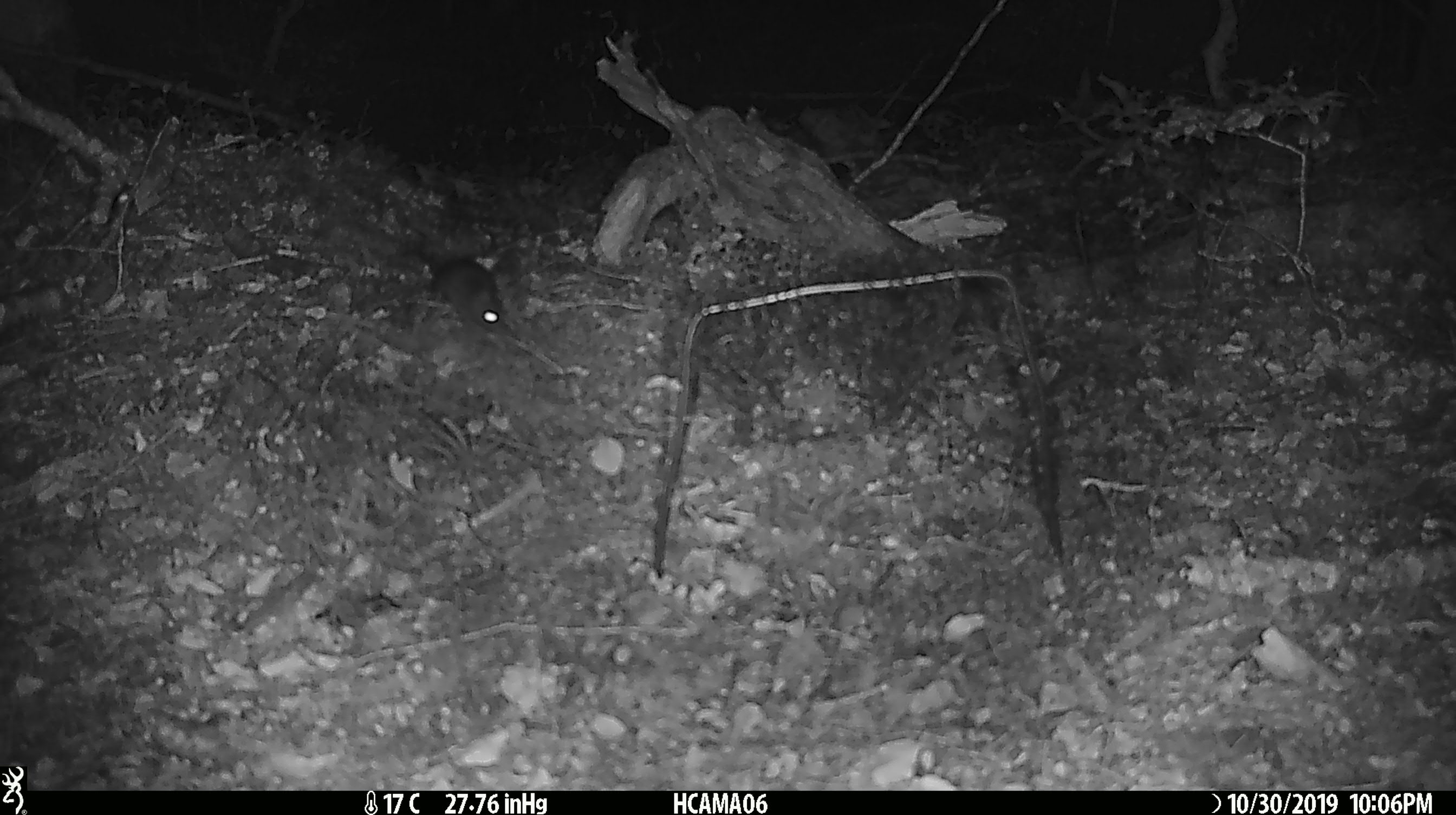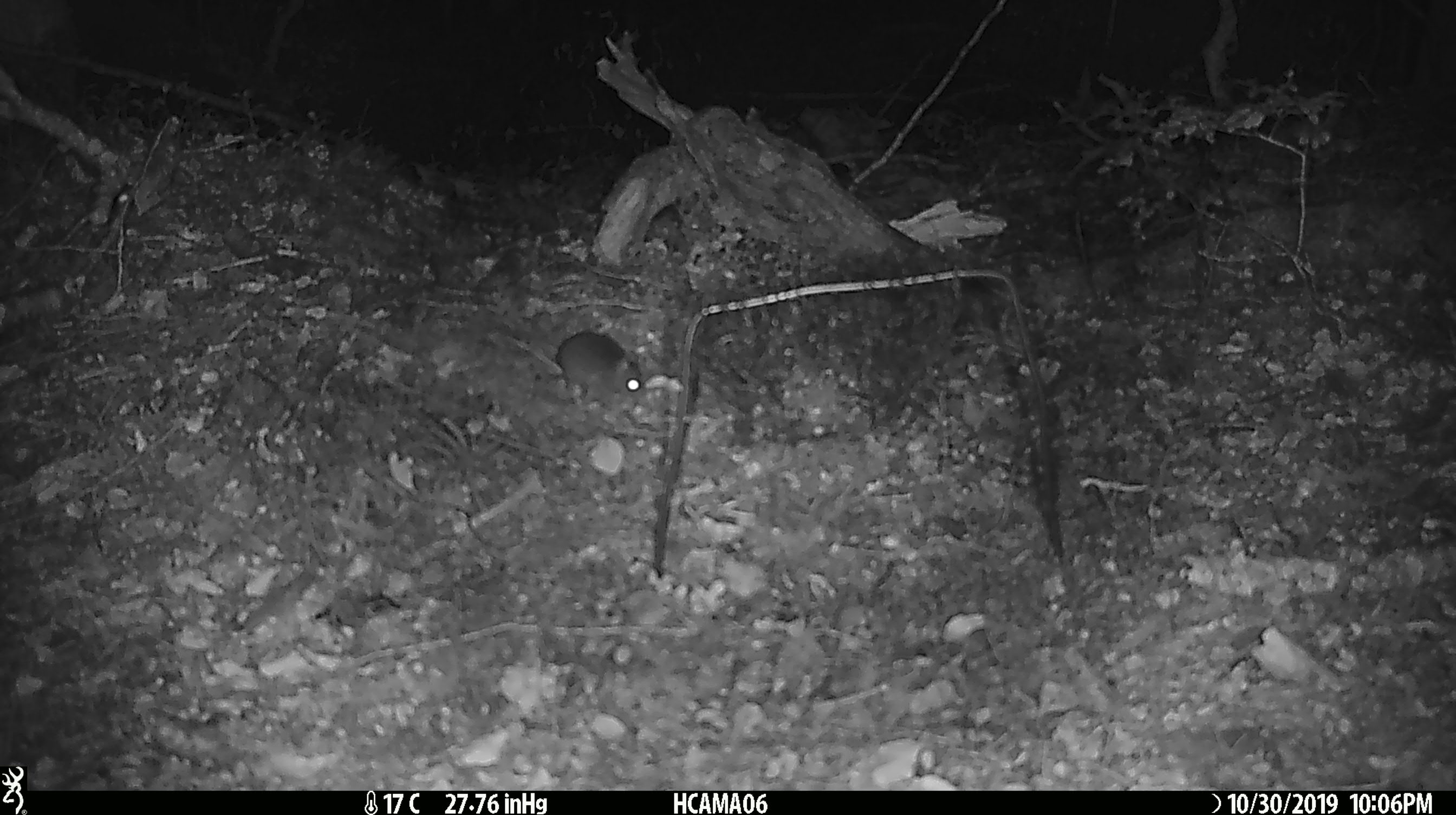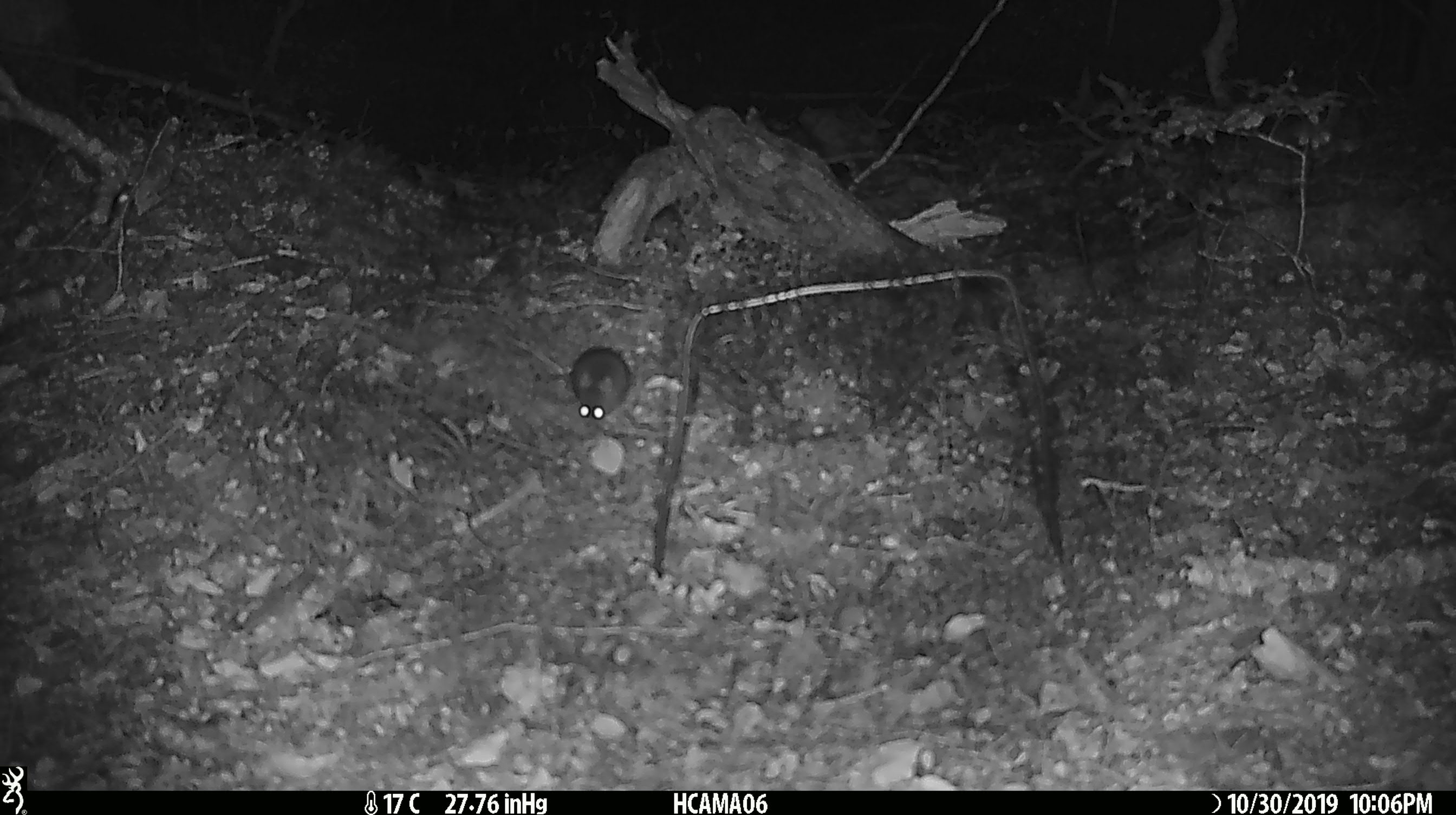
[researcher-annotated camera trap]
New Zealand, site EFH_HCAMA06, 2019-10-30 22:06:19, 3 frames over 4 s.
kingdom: Animalia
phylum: Chordata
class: Mammalia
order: Rodentia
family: Muridae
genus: Mus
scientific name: Mus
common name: mouse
Mouse (Mus).